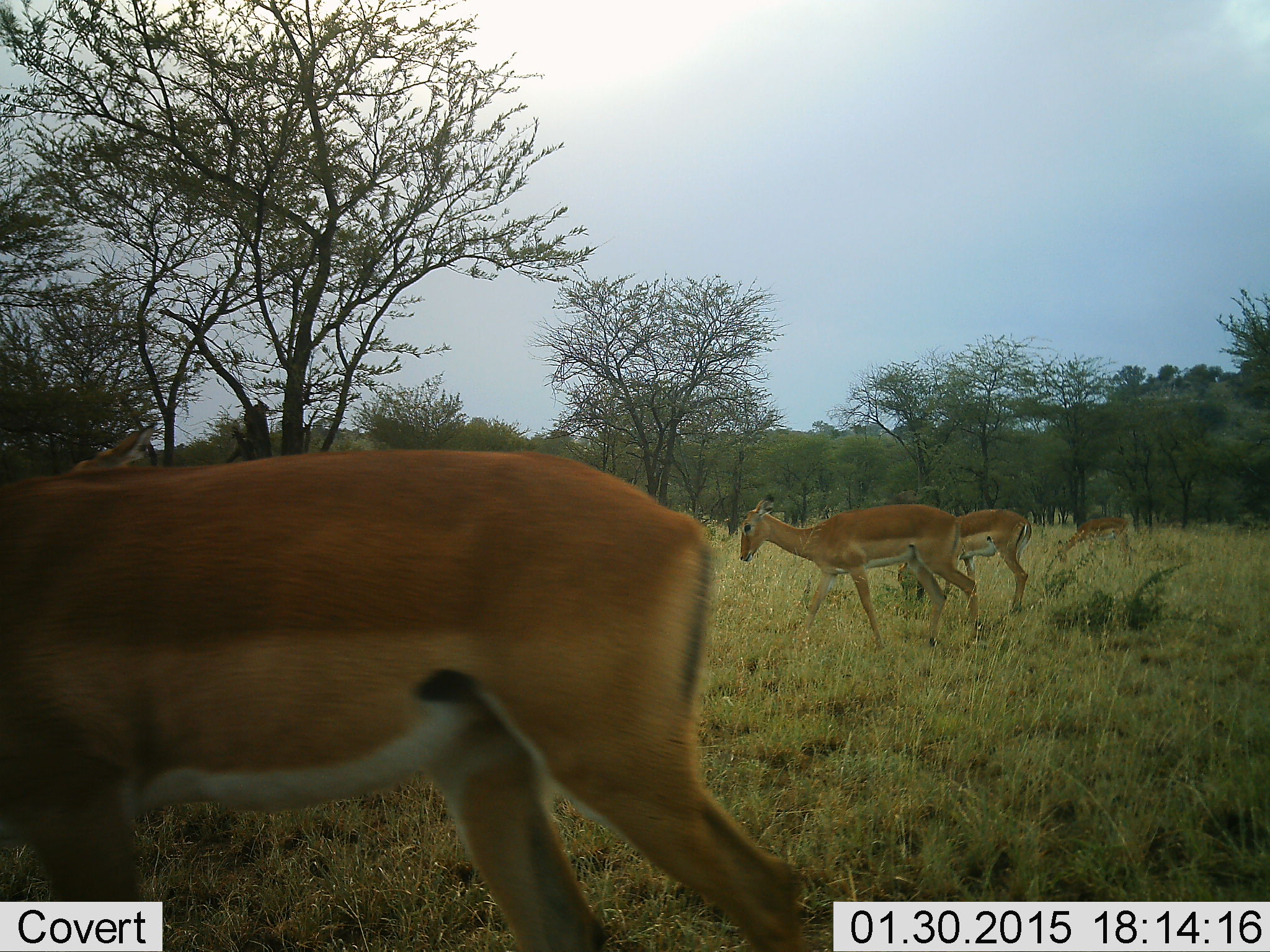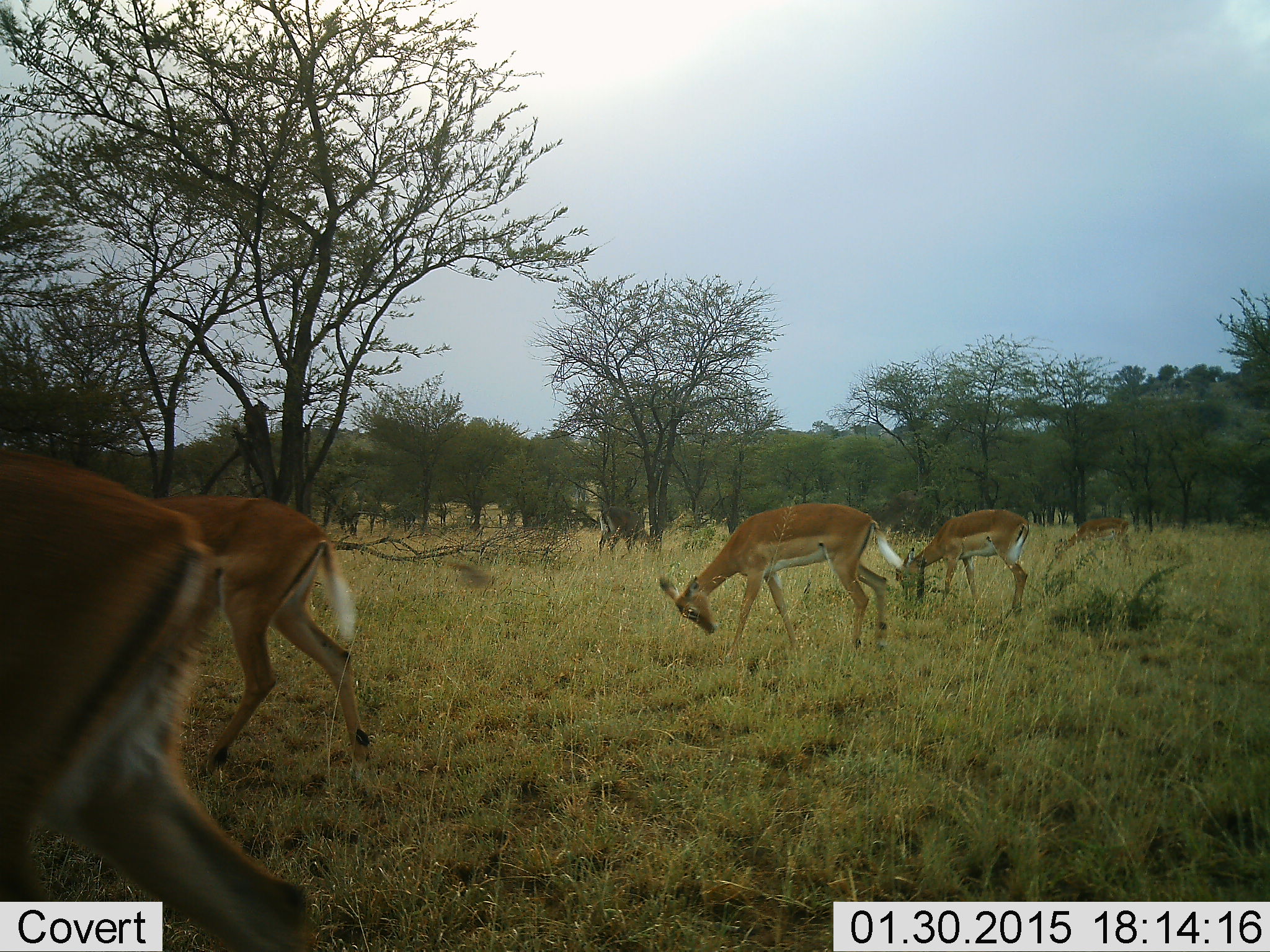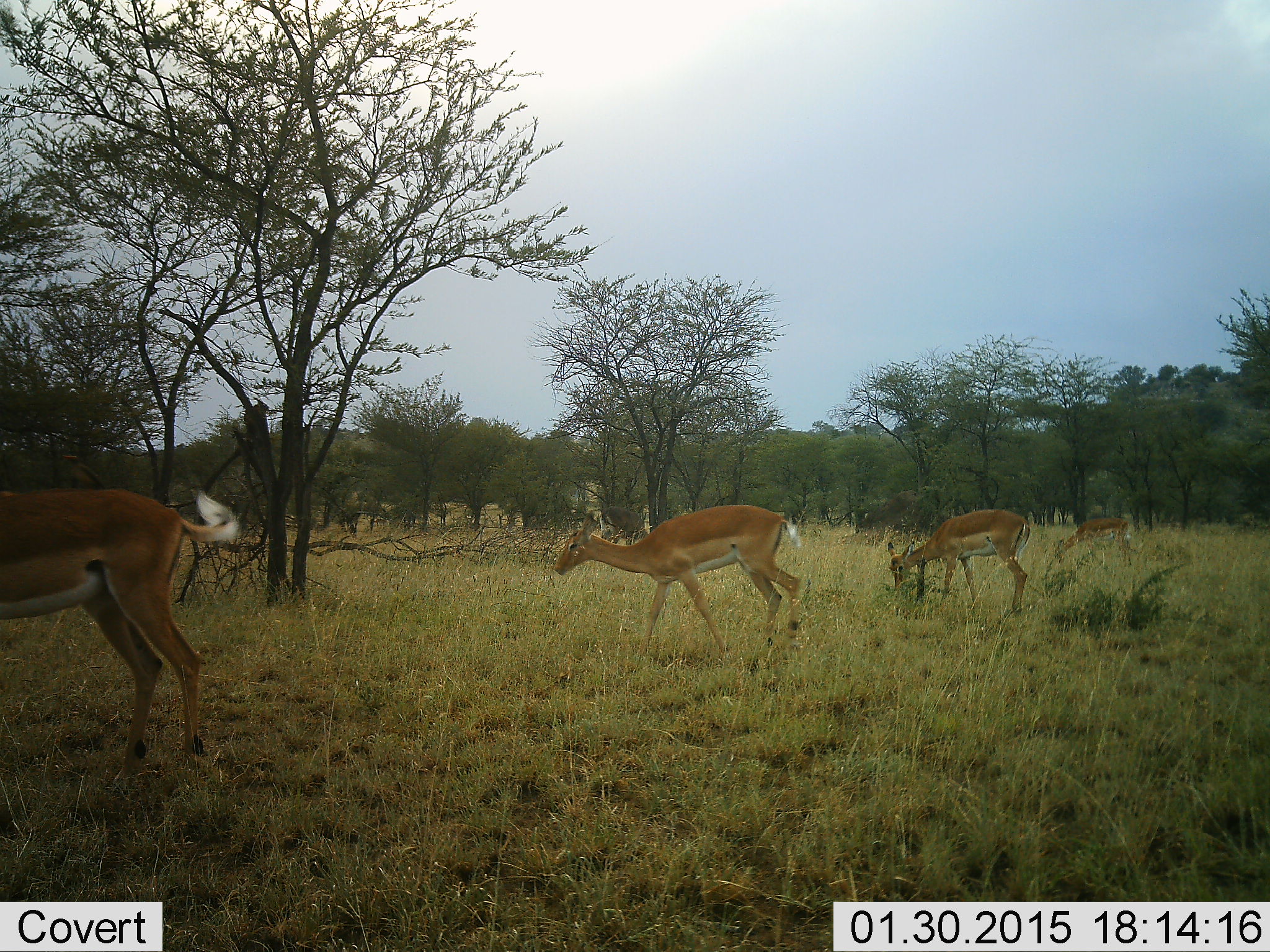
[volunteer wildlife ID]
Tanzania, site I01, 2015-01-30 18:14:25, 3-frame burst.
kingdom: Animalia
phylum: Chordata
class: Mammalia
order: Artiodactyla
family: Bovidae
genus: Aepyceros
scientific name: Aepyceros melampus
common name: impala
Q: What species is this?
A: Impala (Aepyceros melampus).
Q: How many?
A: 5.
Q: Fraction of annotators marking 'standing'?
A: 30%.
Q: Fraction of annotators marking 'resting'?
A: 0%.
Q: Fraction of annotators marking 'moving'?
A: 70%.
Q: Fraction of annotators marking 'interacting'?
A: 0%.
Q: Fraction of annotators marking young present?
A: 20%.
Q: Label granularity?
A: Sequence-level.